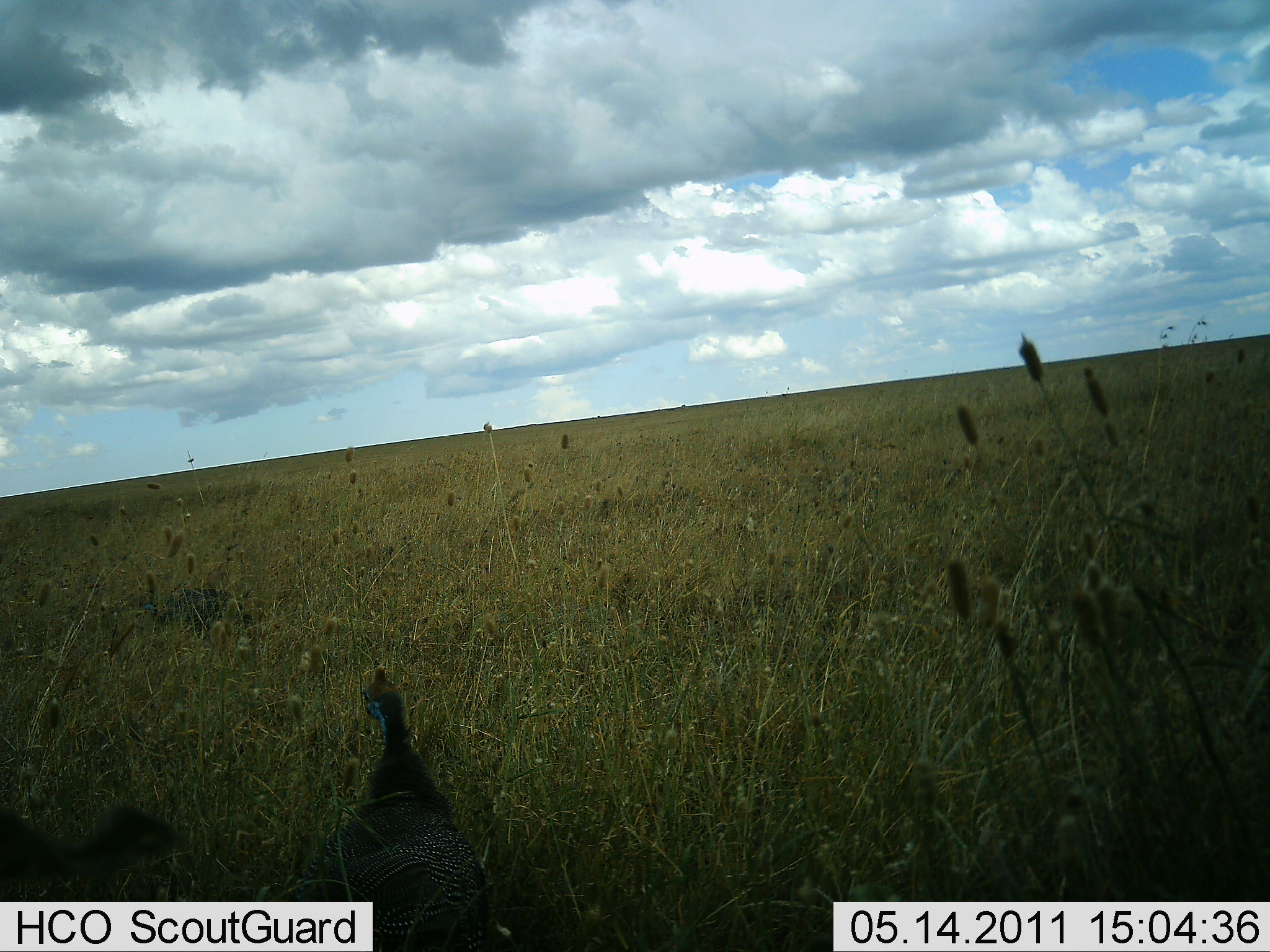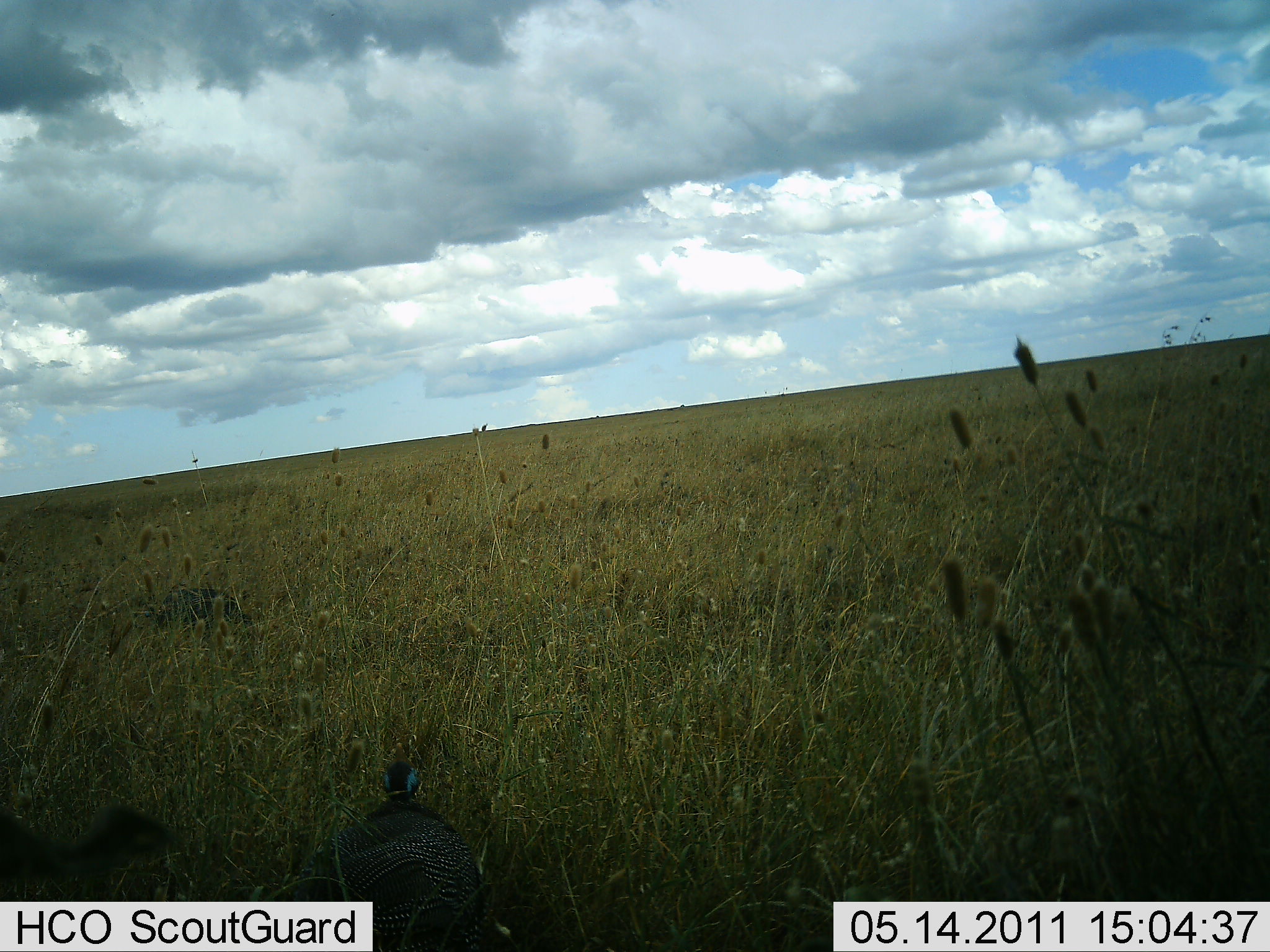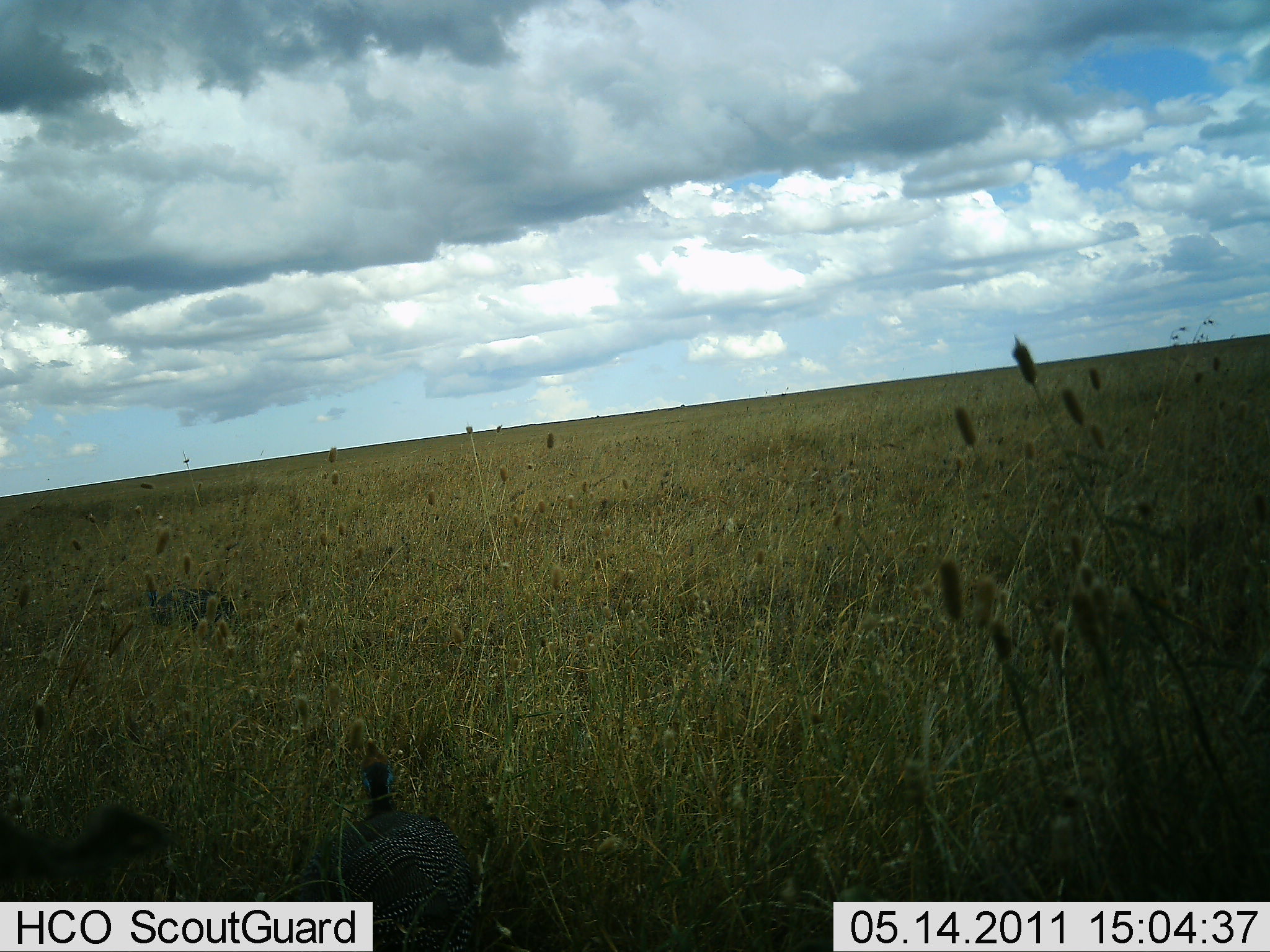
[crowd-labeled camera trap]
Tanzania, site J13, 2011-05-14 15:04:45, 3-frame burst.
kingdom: Animalia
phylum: Chordata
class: Aves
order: Galliformes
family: Numididae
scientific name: Numididae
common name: guinea fowl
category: guineafowl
Guineafowl (guinea fowl) (Numididae), count 2. Behavior (volunteer vote fractions): standing 58%, resting 17%, moving 8%, interacting 0%. Young present (vote fraction): 0%. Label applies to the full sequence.